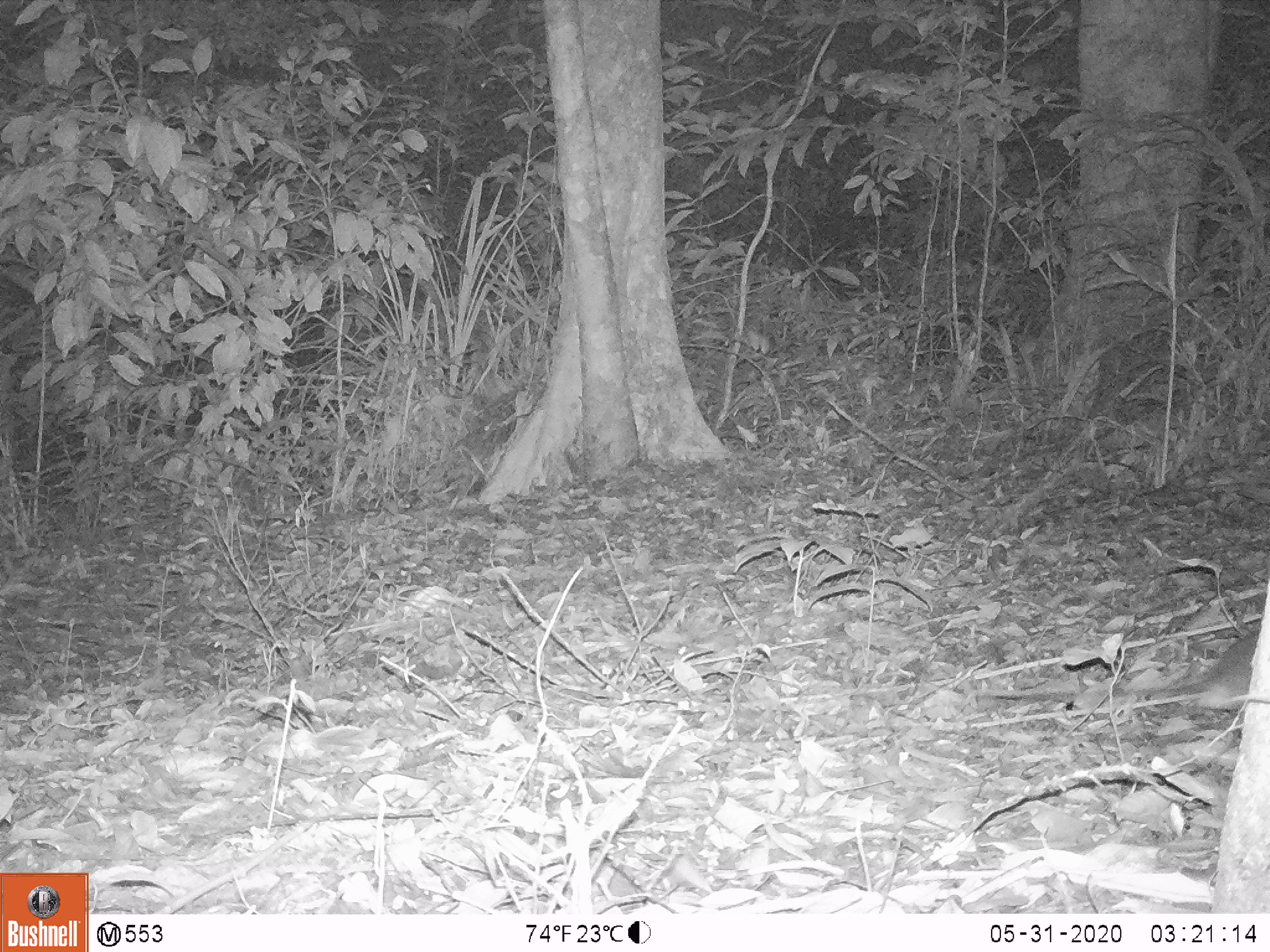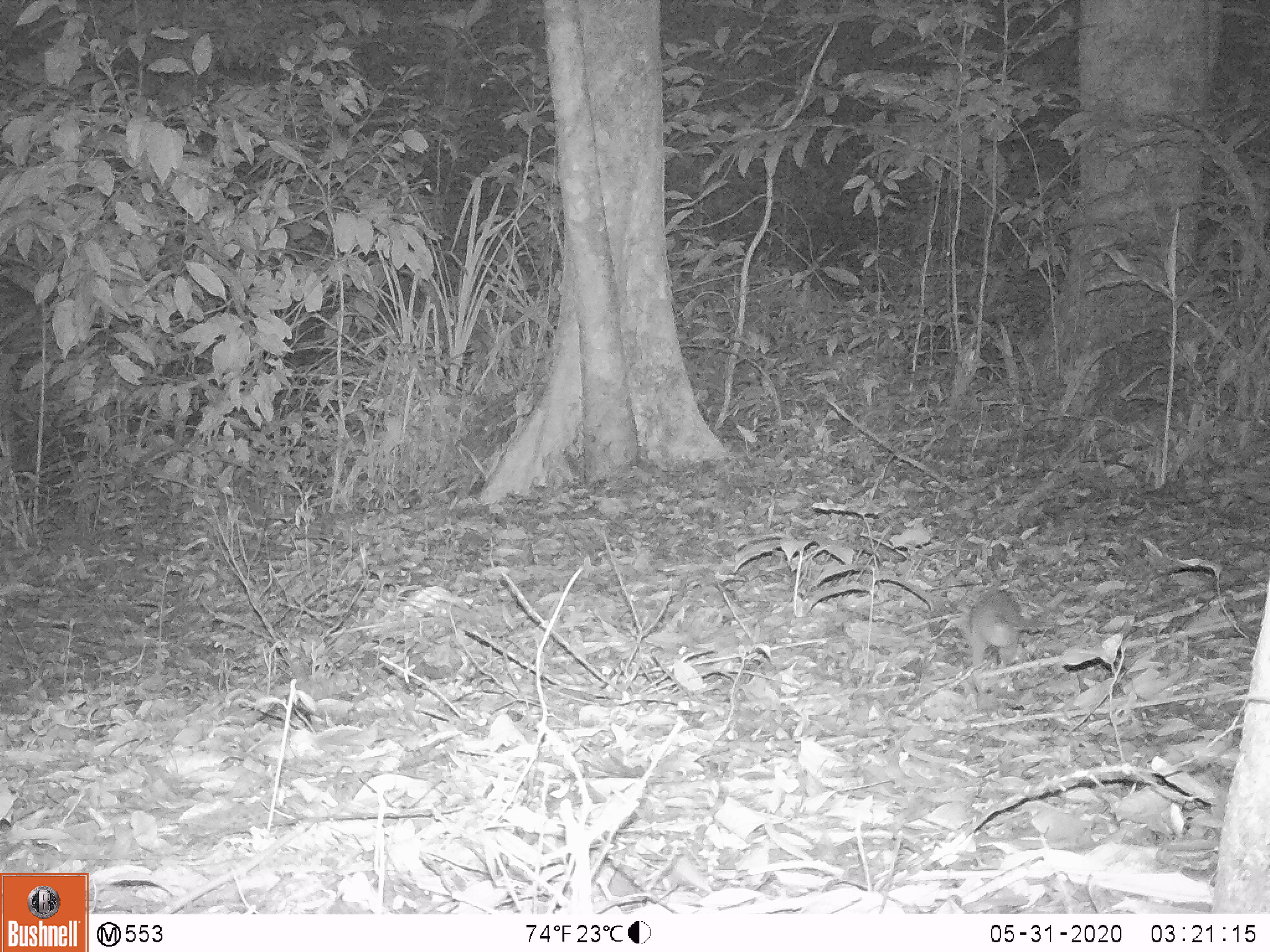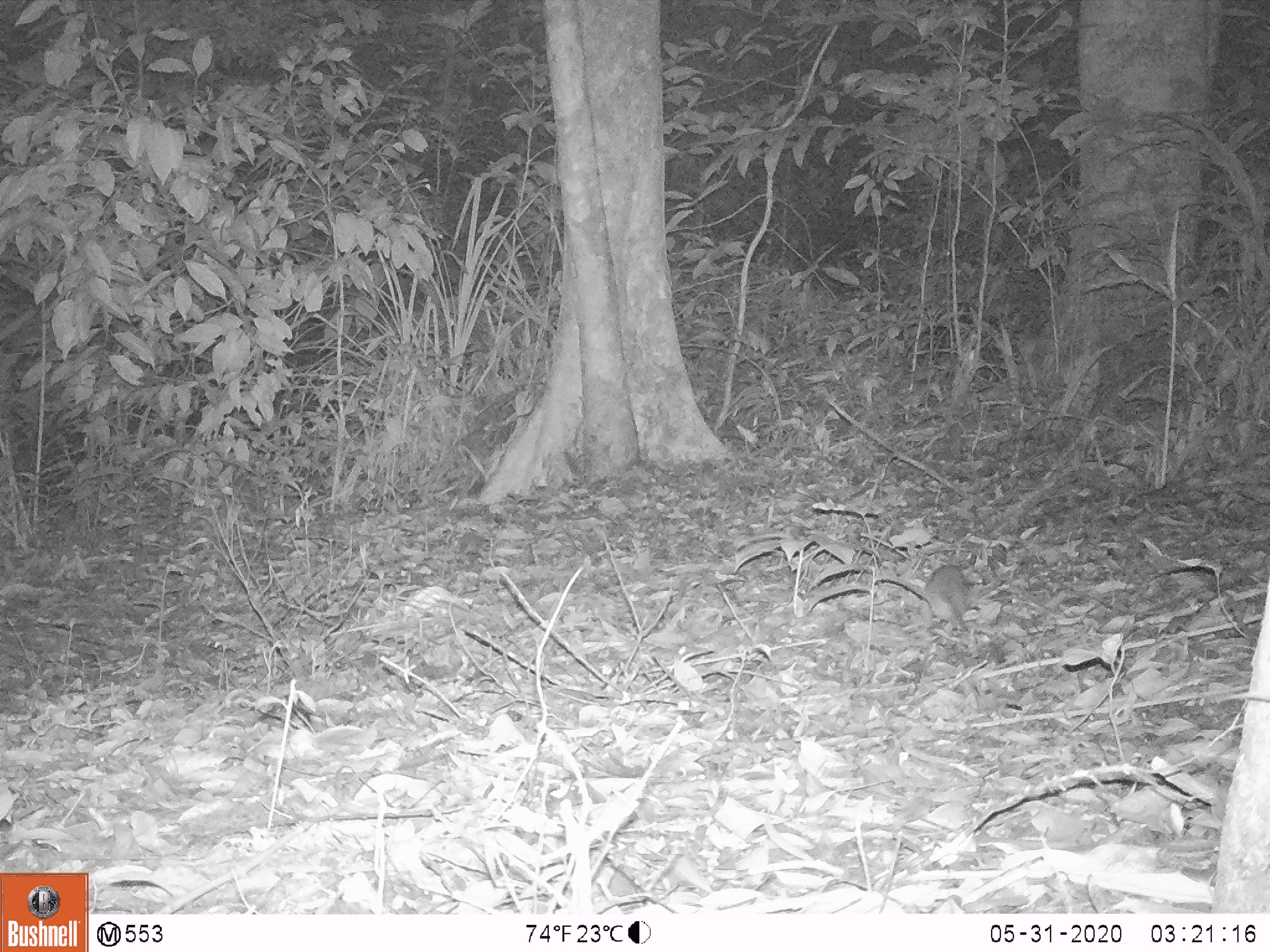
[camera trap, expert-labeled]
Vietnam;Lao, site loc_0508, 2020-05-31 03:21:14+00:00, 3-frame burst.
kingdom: Animalia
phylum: Chordata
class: Mammalia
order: Rodentia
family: Muridae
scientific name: Muridae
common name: old-world mice and rats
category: unidentified murid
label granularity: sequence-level